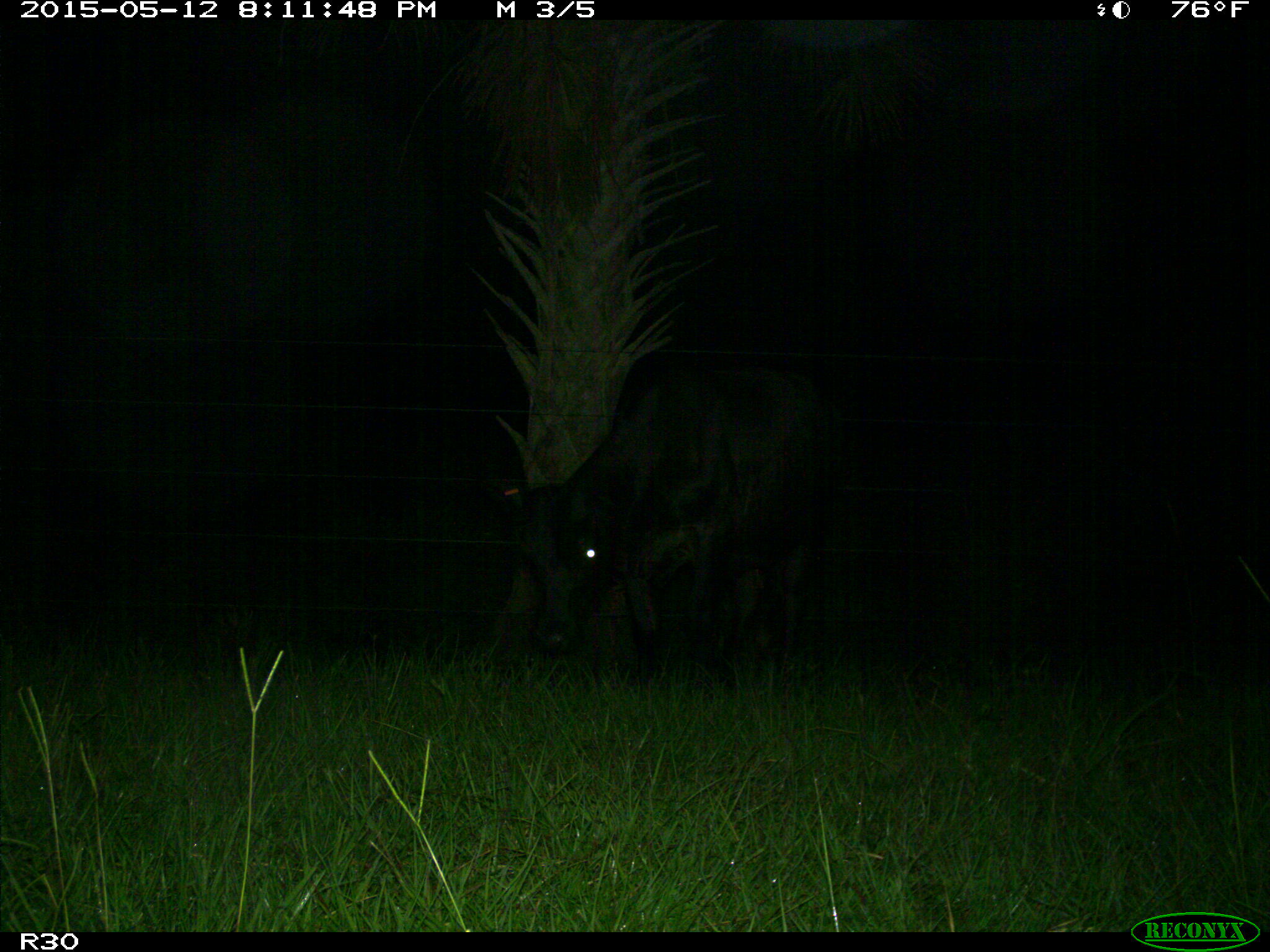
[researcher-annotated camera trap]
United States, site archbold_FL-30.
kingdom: Animalia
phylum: Chordata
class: Mammalia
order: Artiodactyla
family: Bovidae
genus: Bos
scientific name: Bos taurus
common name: domestic cow